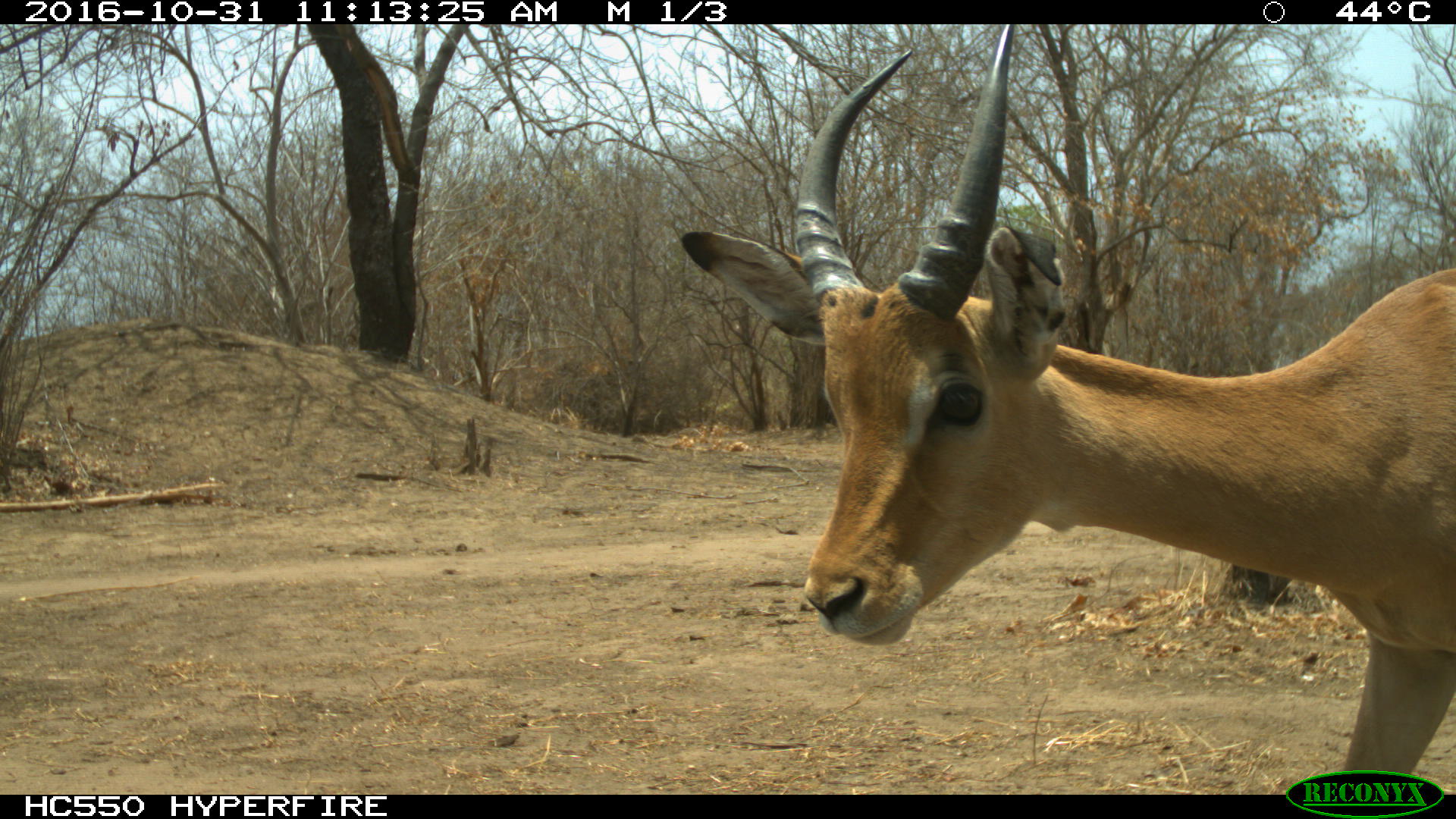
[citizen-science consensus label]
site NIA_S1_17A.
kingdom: Animalia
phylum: Chordata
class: Mammalia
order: Artiodactyla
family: Bovidae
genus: Aepyceros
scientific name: Aepyceros melampus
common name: impala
Impala (Aepyceros melampus), count 1. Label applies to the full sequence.